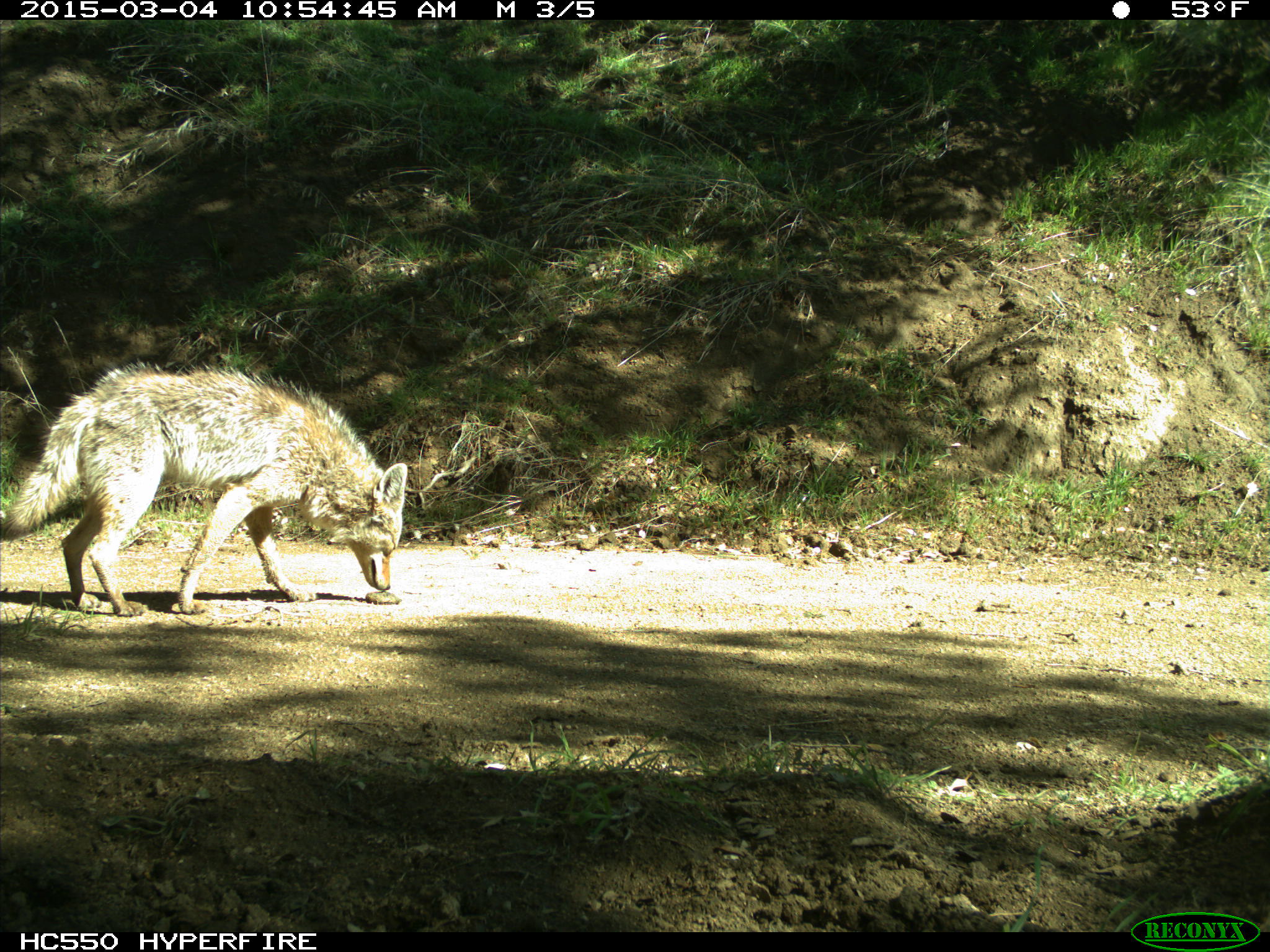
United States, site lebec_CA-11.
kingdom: Animalia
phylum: Chordata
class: Mammalia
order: Carnivora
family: Canidae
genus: Canis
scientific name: Canis latrans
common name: coyote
Canis latrans (coyote).